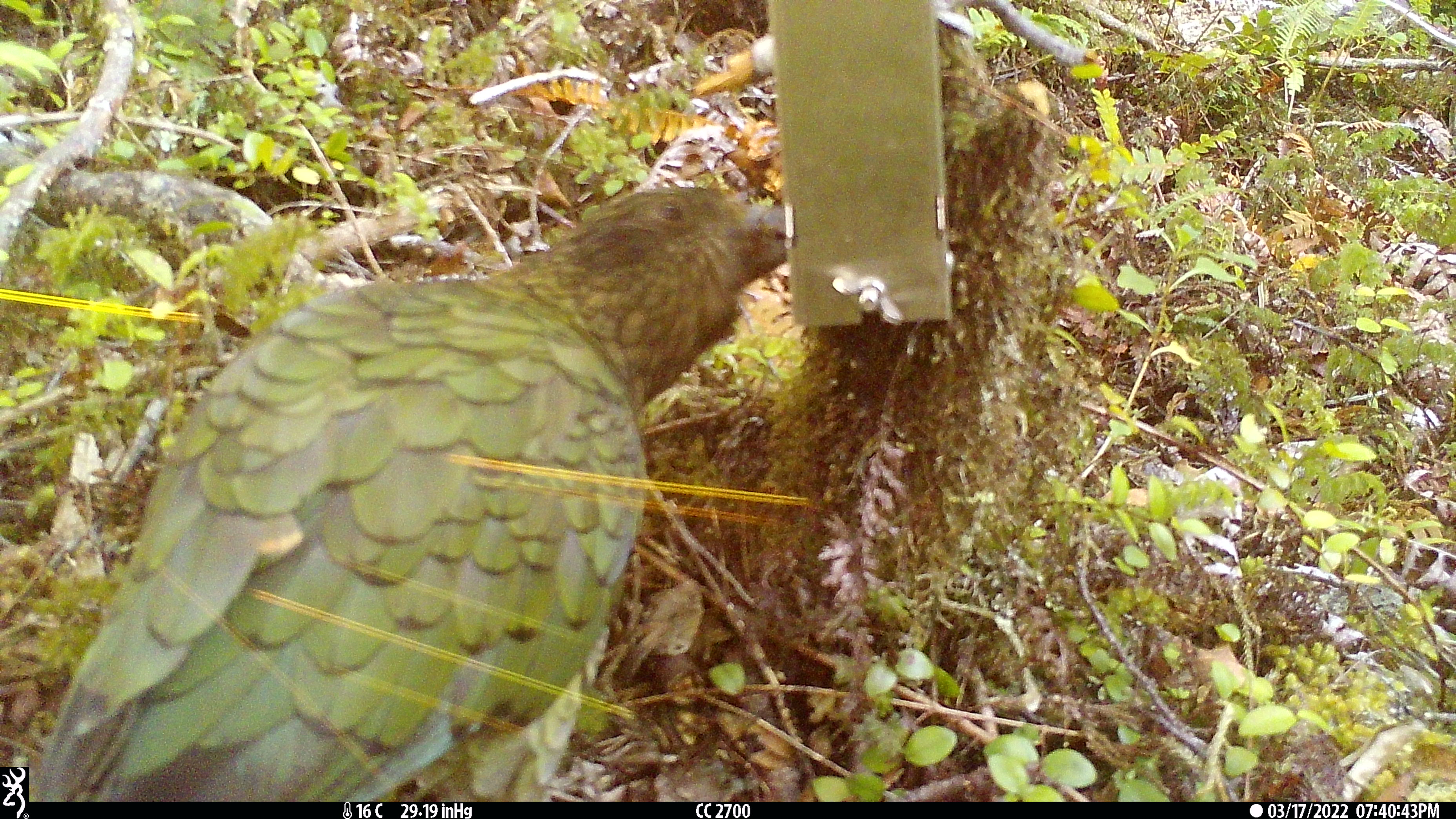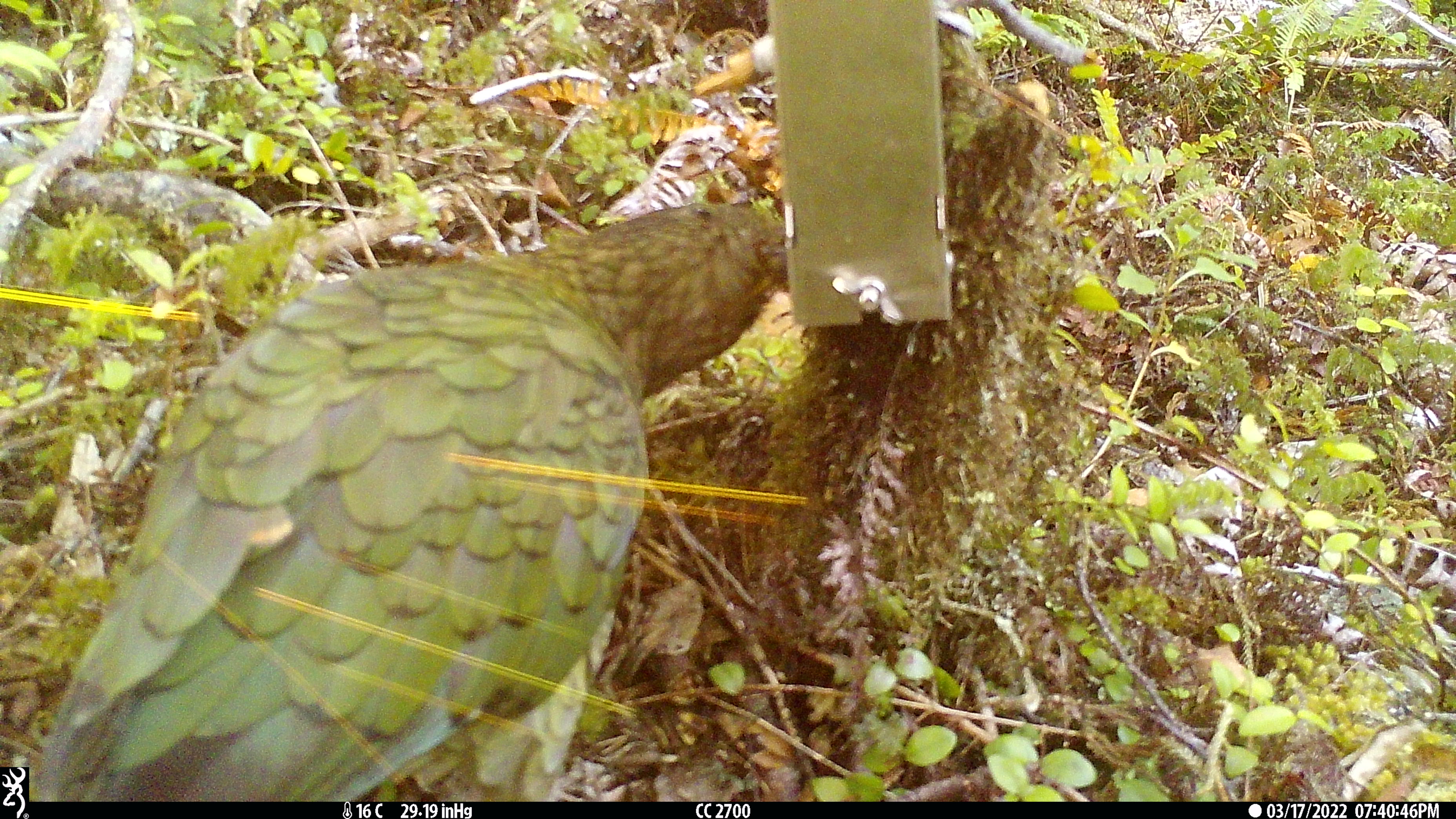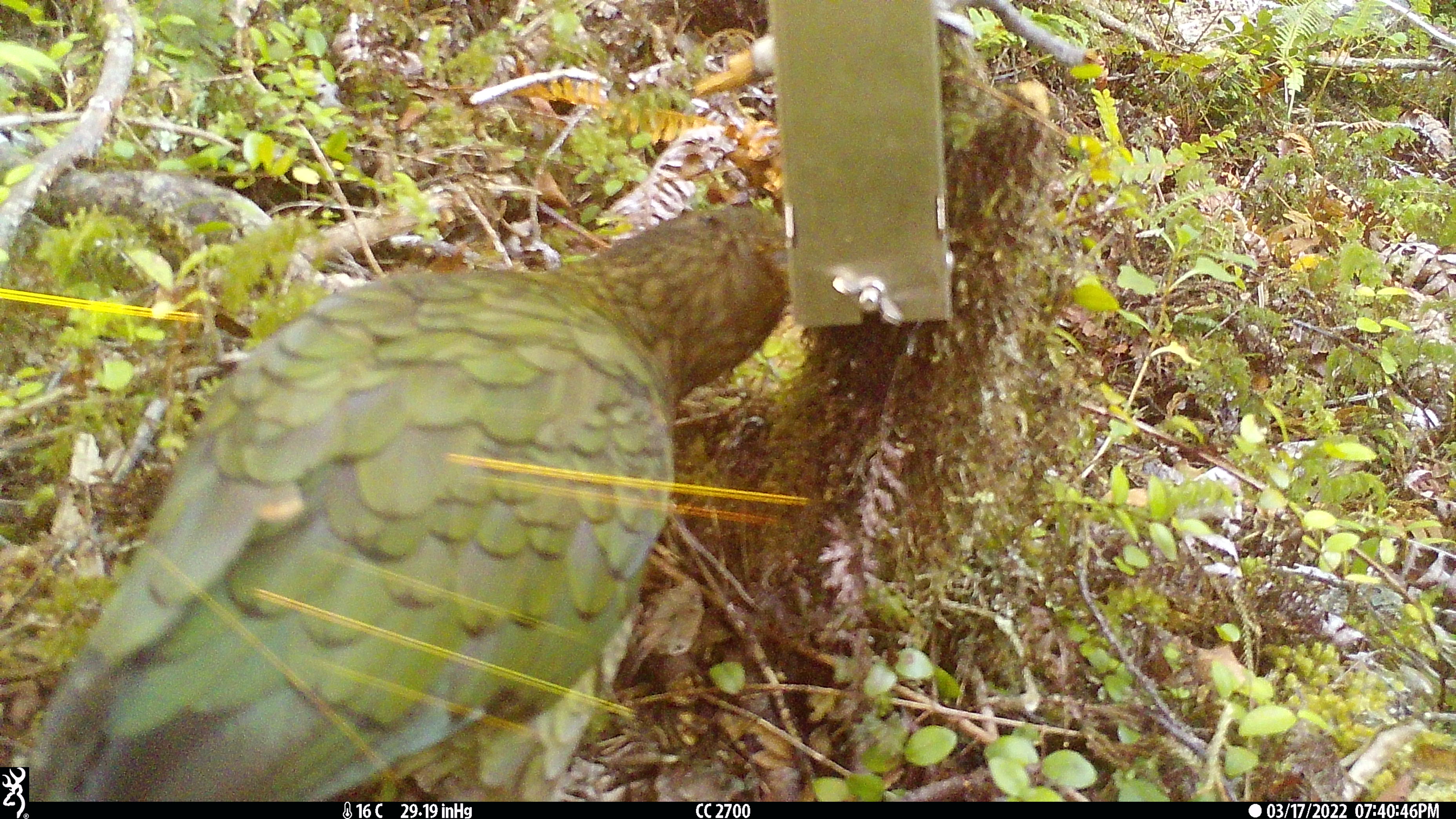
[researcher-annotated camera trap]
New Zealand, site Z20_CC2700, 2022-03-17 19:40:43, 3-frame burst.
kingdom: Animalia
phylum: Chordata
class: Aves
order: Psittaciformes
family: Strigopidae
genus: Nestor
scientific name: Nestor notabilis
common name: kea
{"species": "kea (Nestor notabilis)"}